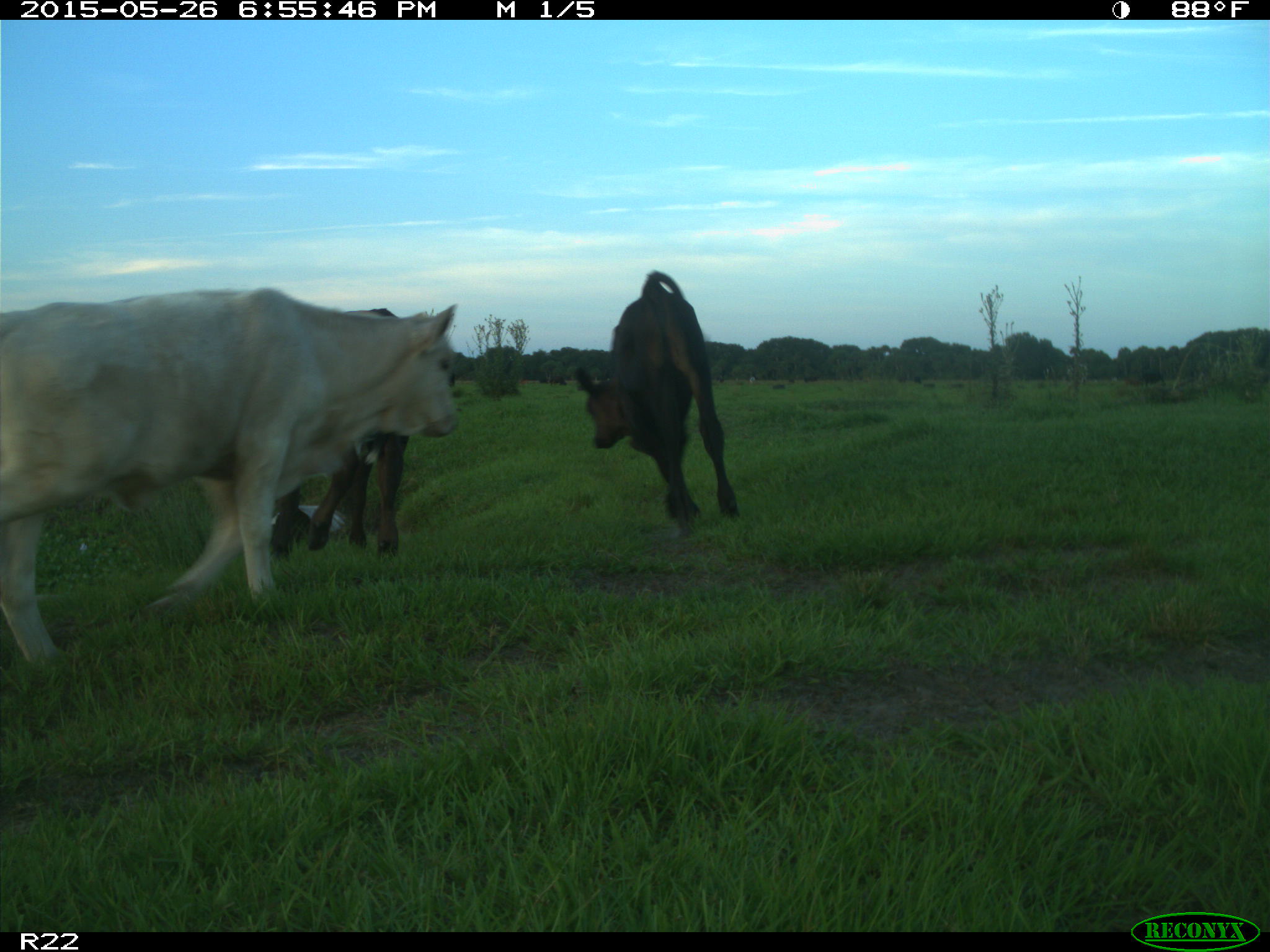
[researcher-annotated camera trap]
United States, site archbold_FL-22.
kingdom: Animalia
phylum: Chordata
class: Mammalia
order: Artiodactyla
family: Bovidae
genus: Bos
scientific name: Bos taurus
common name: domestic cow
Bos taurus (domestic cow).